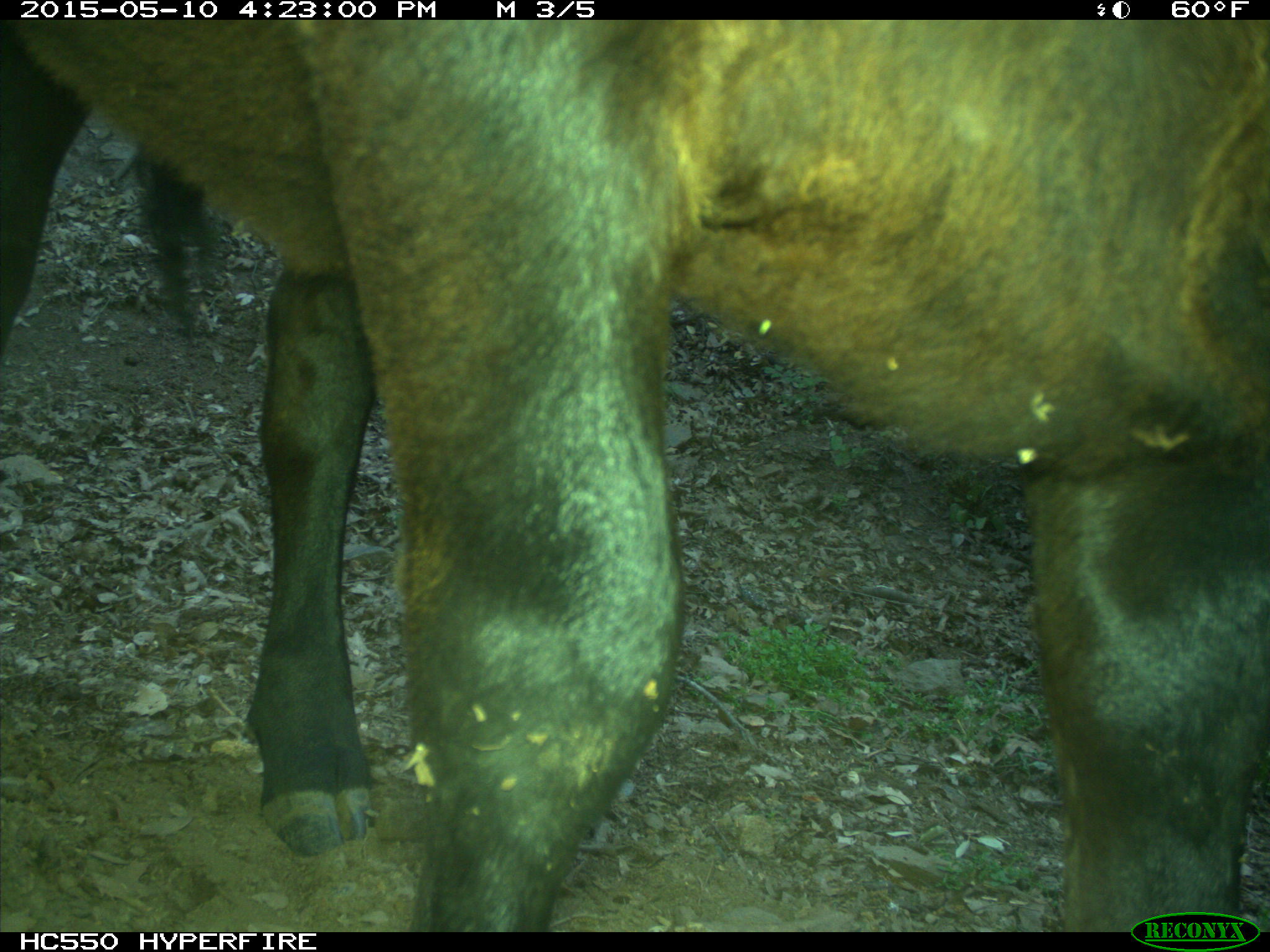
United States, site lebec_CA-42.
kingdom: Animalia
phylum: Chordata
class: Mammalia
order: Artiodactyla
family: Bovidae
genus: Bos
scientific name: Bos taurus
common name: domestic cow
Bos taurus (domestic cow).